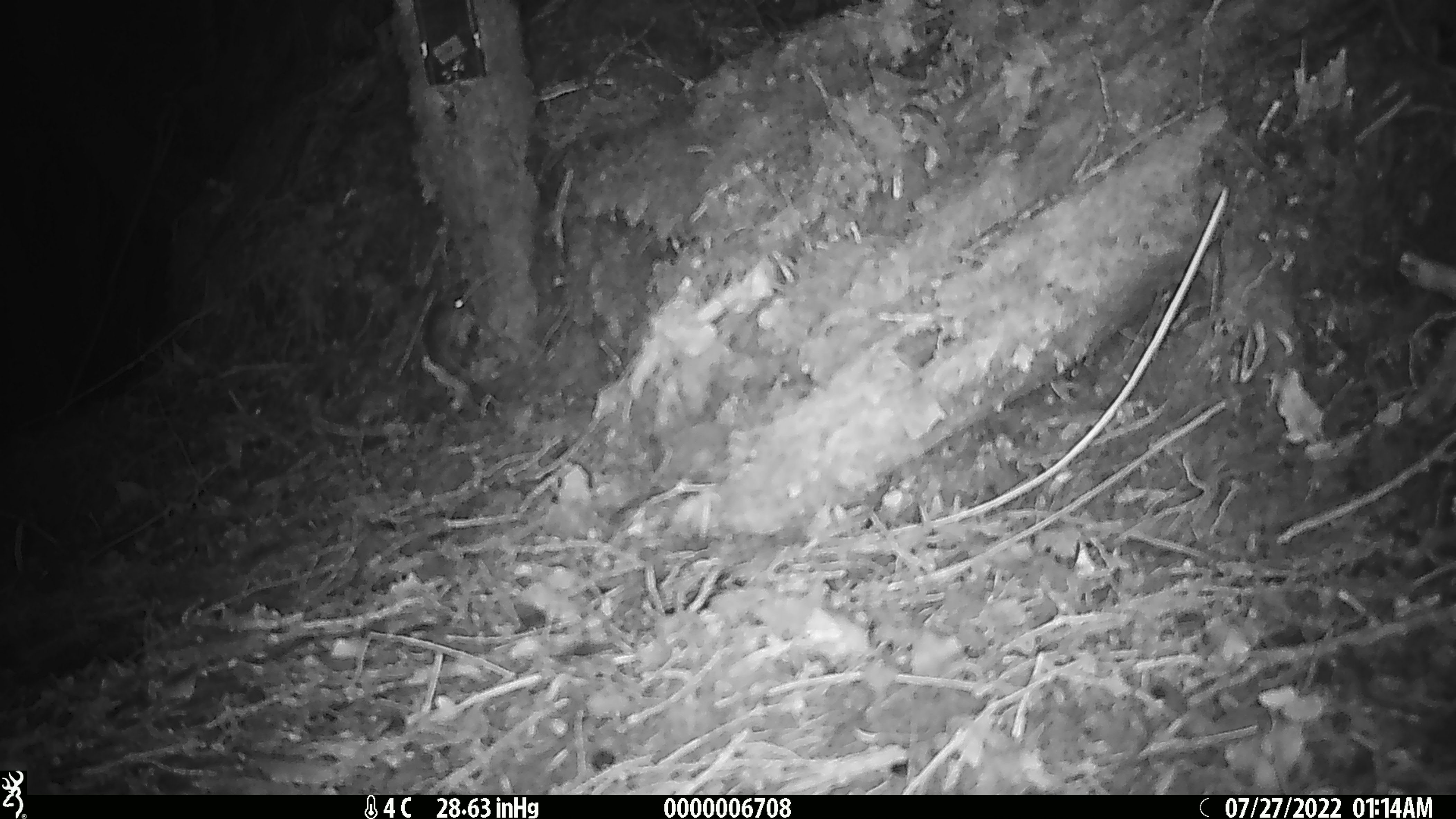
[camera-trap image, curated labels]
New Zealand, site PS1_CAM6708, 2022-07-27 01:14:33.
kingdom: Animalia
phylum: Chordata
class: Mammalia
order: Rodentia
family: Muridae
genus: Mus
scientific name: Mus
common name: mouse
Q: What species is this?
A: Mouse (Mus).